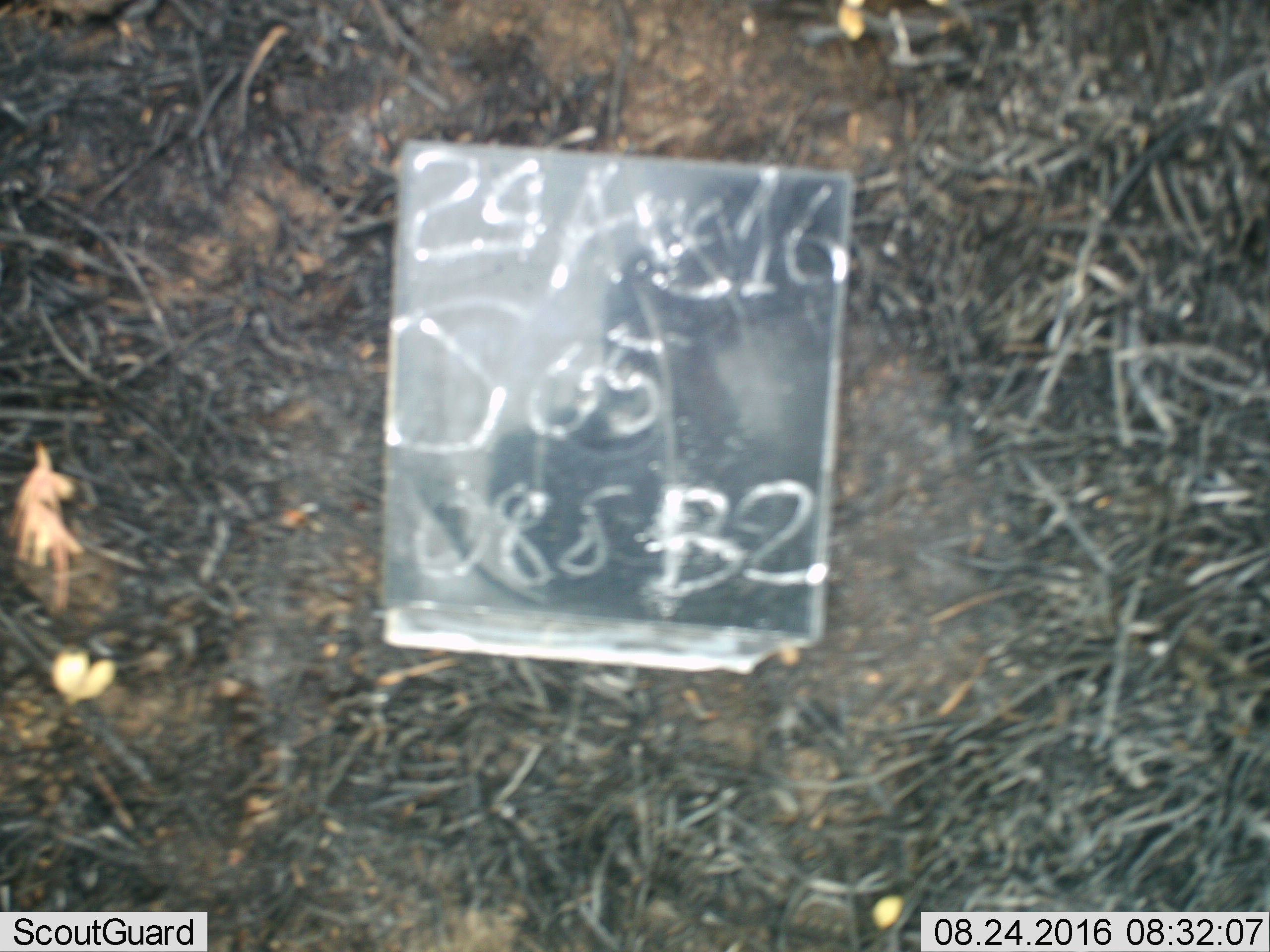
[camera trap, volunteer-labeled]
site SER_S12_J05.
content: unidentified animal